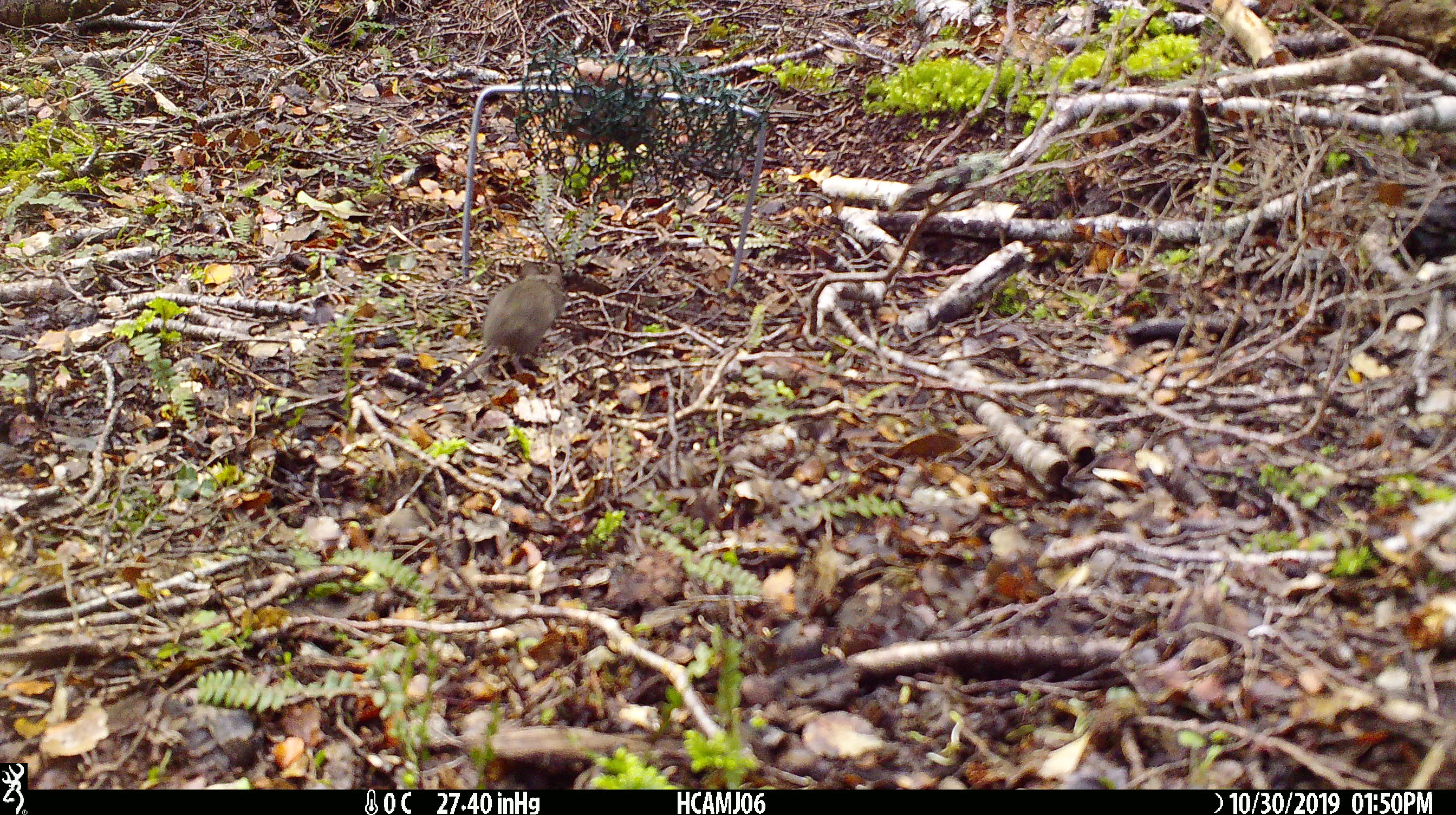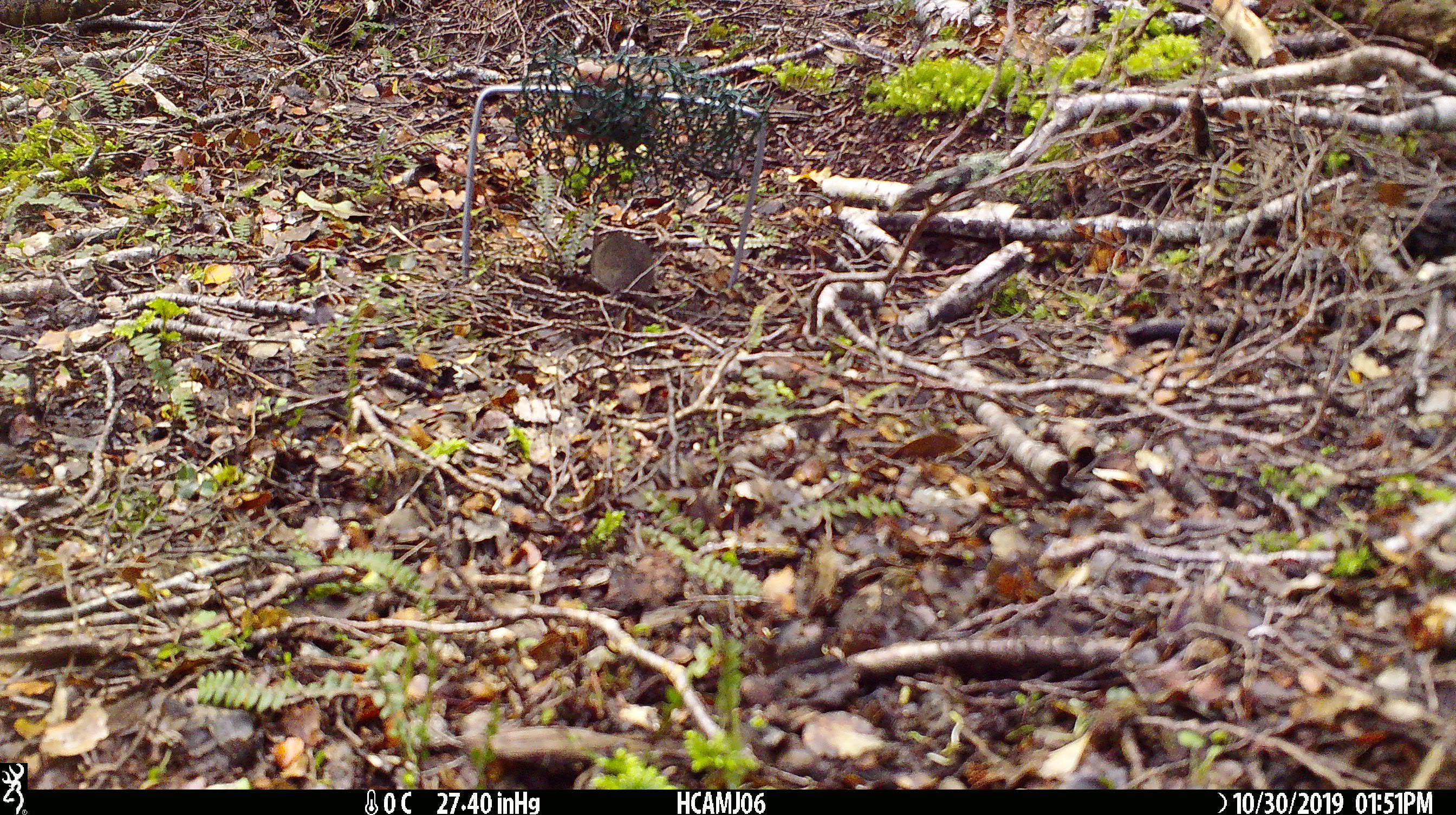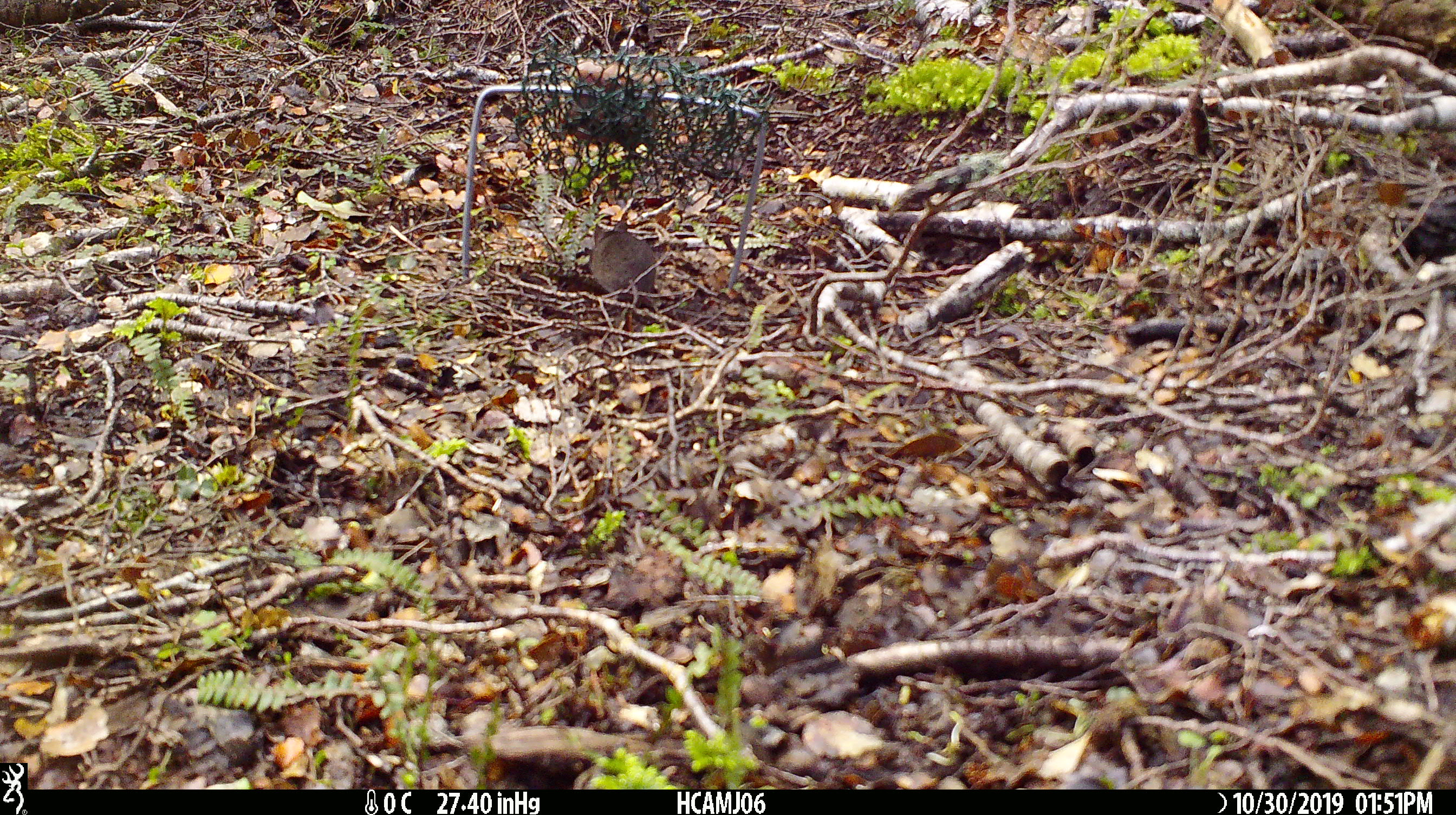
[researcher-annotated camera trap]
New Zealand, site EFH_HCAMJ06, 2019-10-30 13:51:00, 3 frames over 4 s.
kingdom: Animalia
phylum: Chordata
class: Mammalia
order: Rodentia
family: Muridae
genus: Mus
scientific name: Mus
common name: mouse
Mouse (Mus).